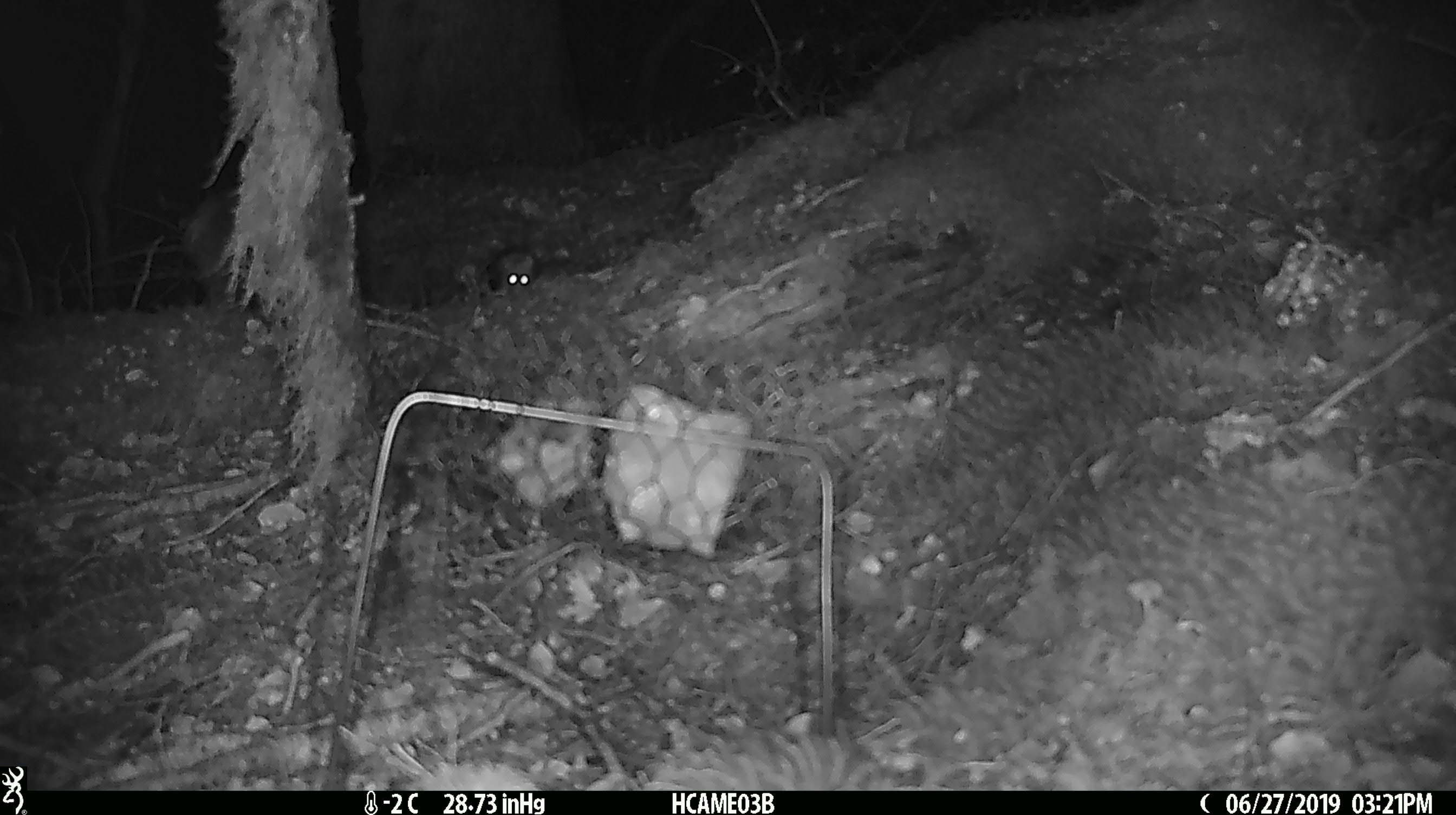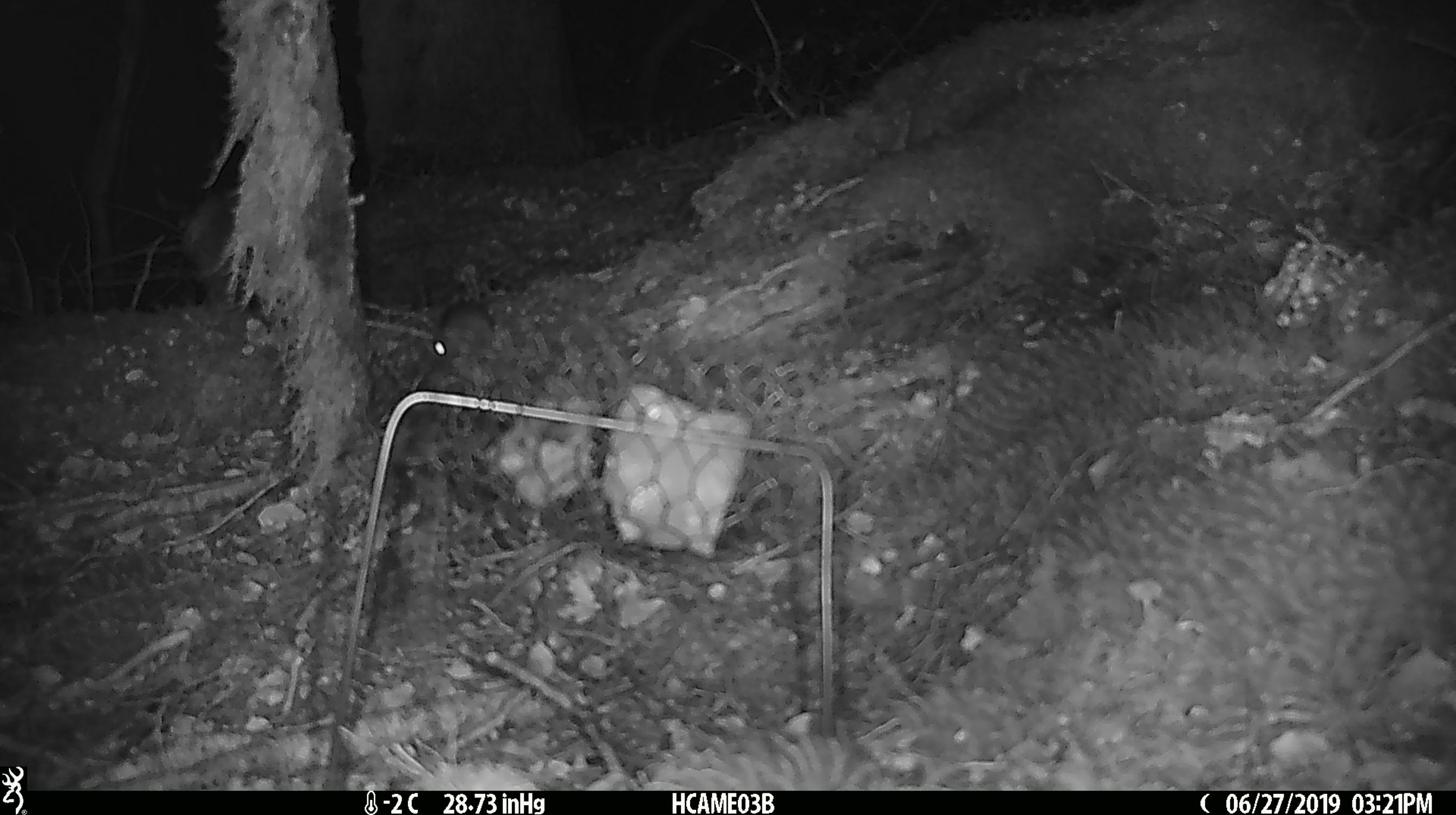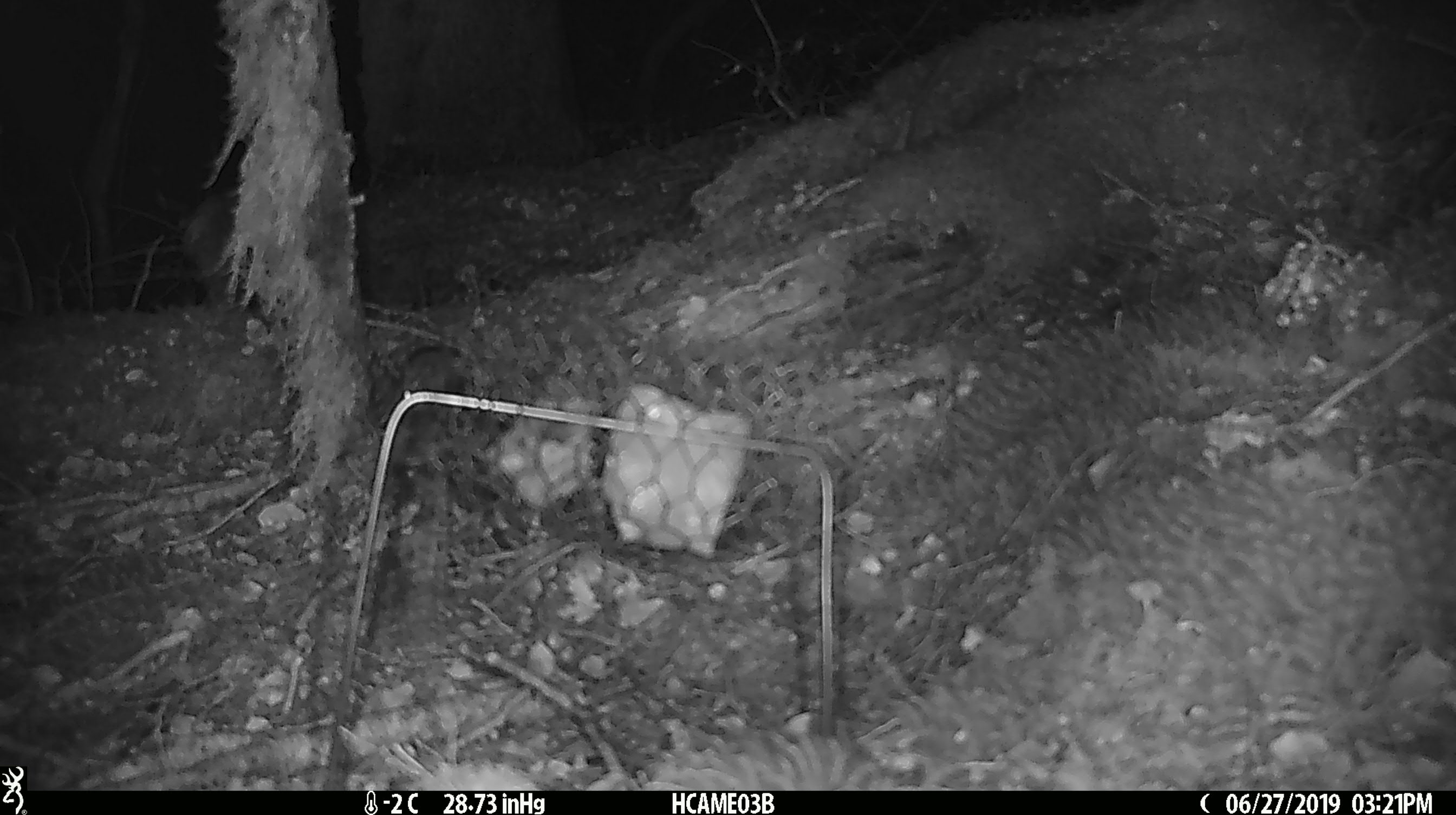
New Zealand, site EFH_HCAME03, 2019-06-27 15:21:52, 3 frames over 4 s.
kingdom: Animalia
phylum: Chordata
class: Mammalia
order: Rodentia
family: Muridae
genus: Mus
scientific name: Mus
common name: mouse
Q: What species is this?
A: Mouse (Mus).